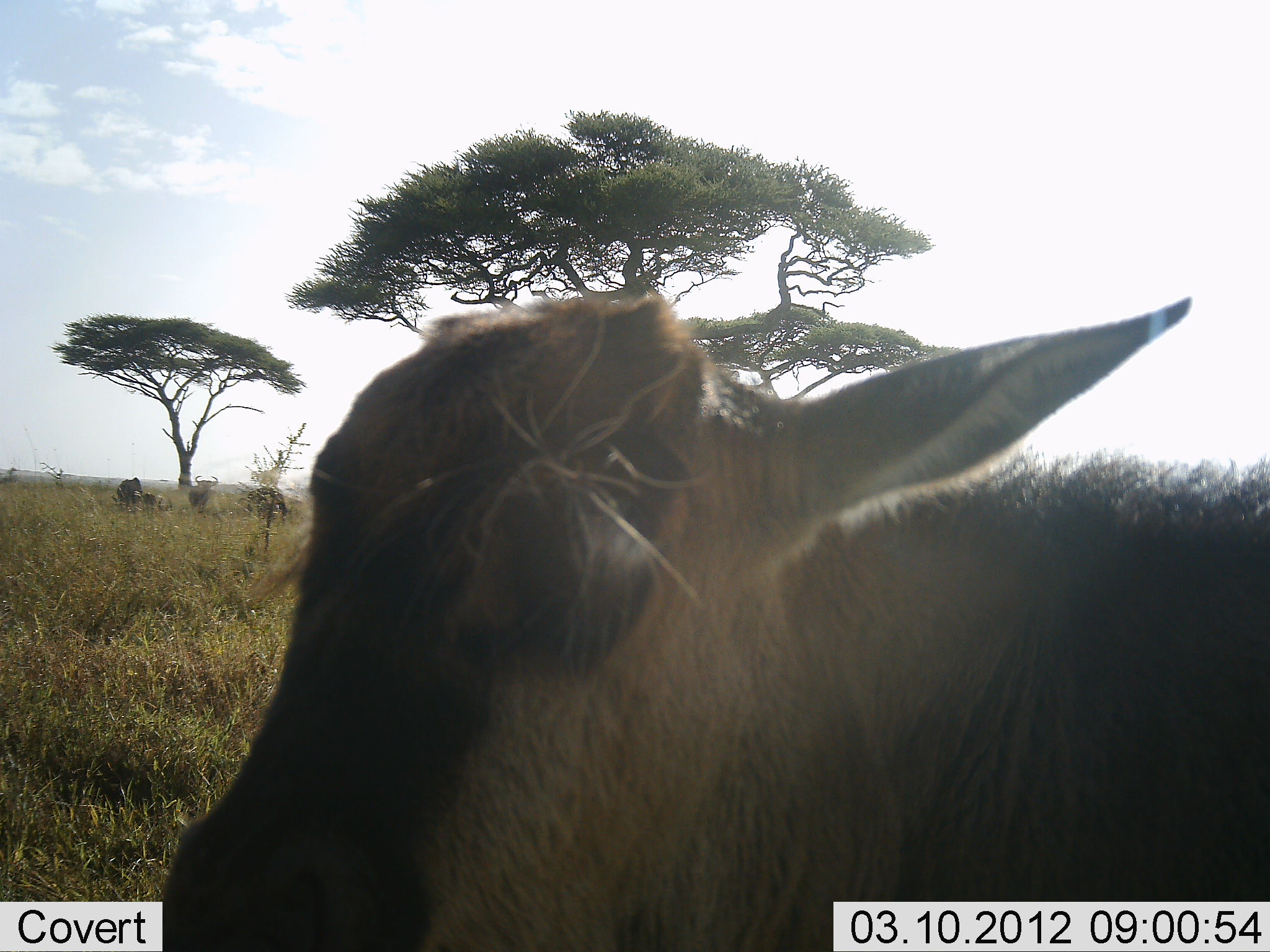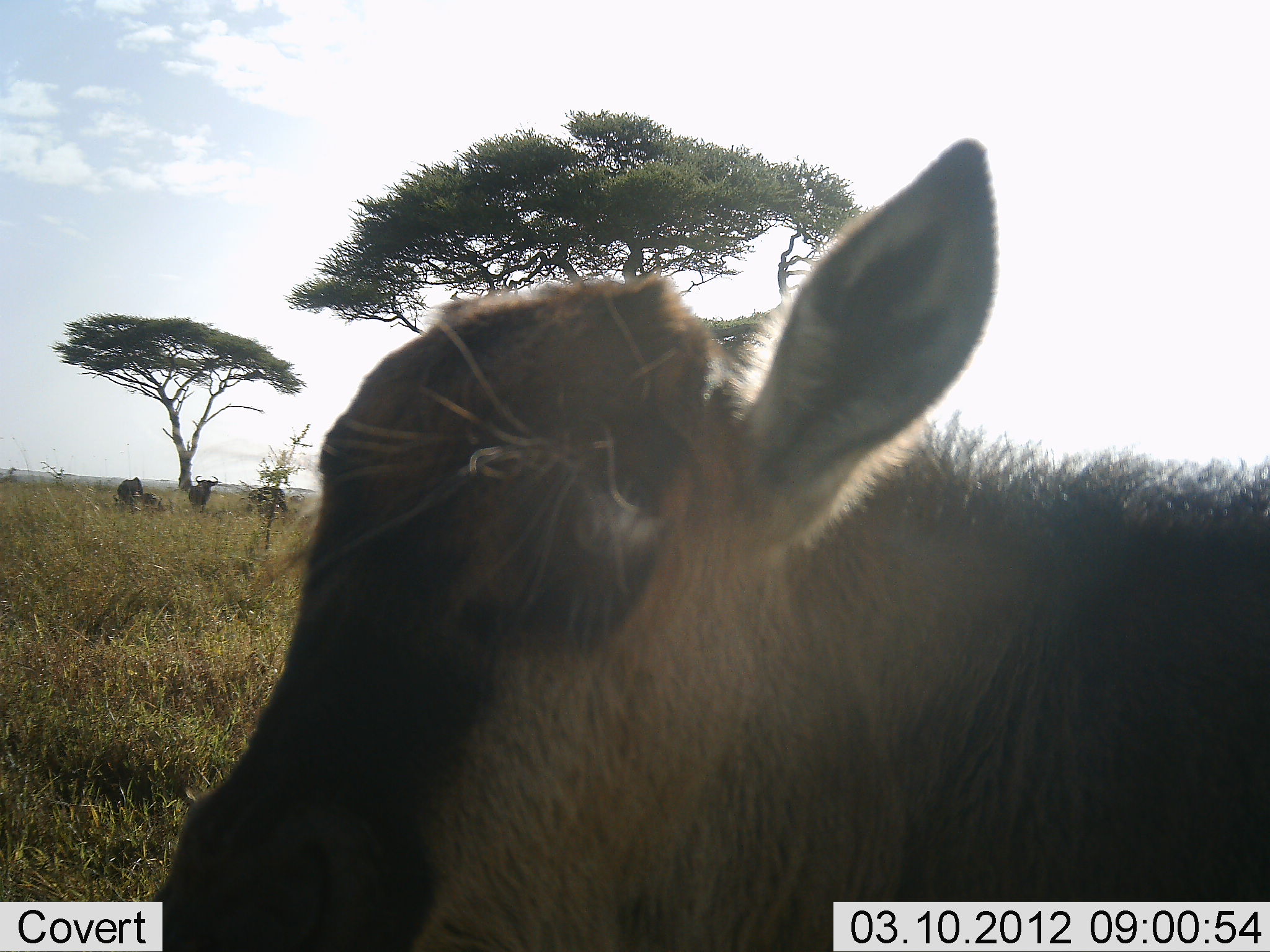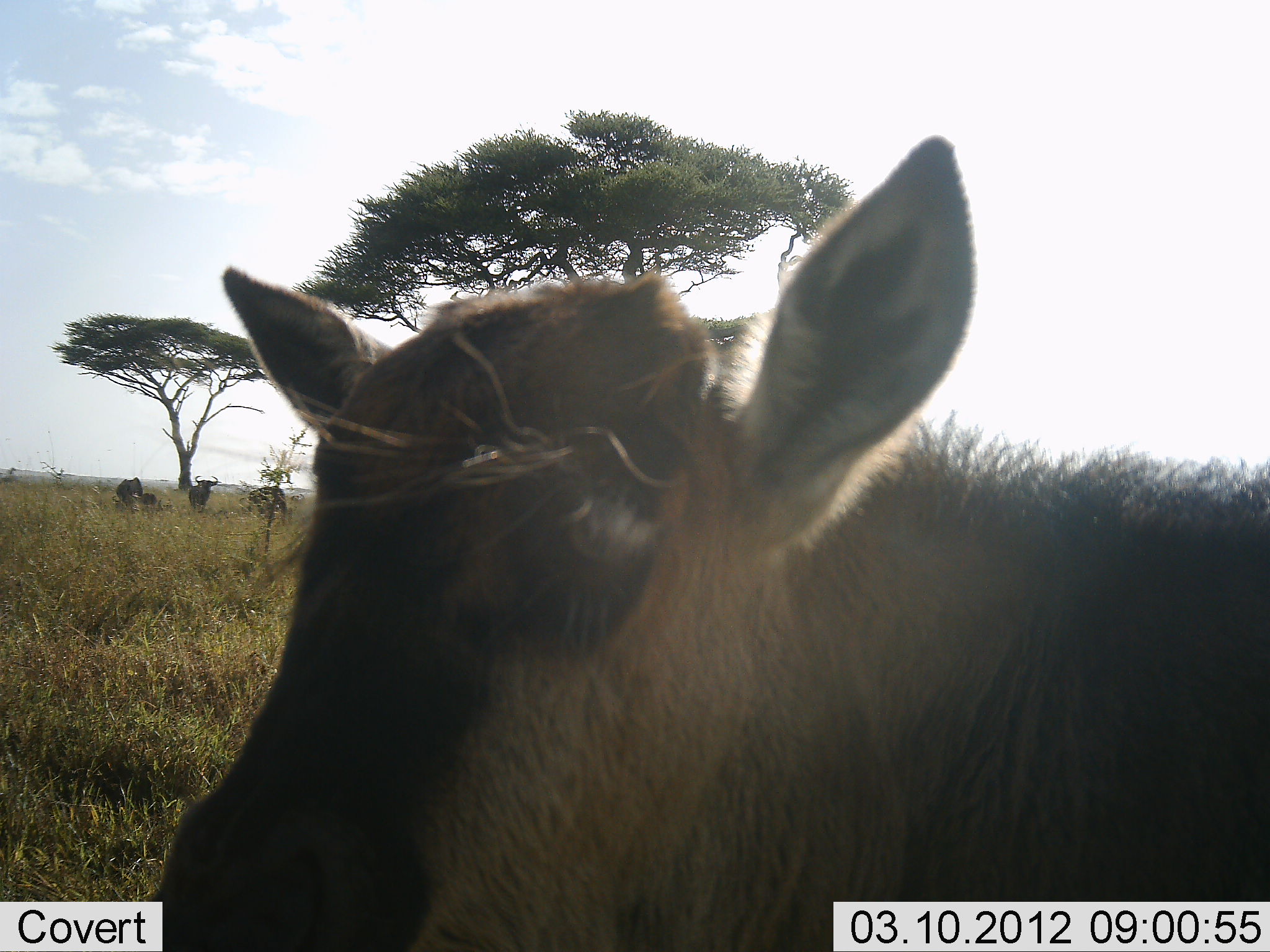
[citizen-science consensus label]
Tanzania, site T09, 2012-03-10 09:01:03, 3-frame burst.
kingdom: Animalia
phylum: Chordata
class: Mammalia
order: Artiodactyla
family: Bovidae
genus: Connochaetes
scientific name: Connochaetes taurinus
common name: blue wildebeest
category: wildebeest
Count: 3.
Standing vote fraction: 96%.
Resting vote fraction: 22%.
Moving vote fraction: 0%.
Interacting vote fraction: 0%.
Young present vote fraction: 74%.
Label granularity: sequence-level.